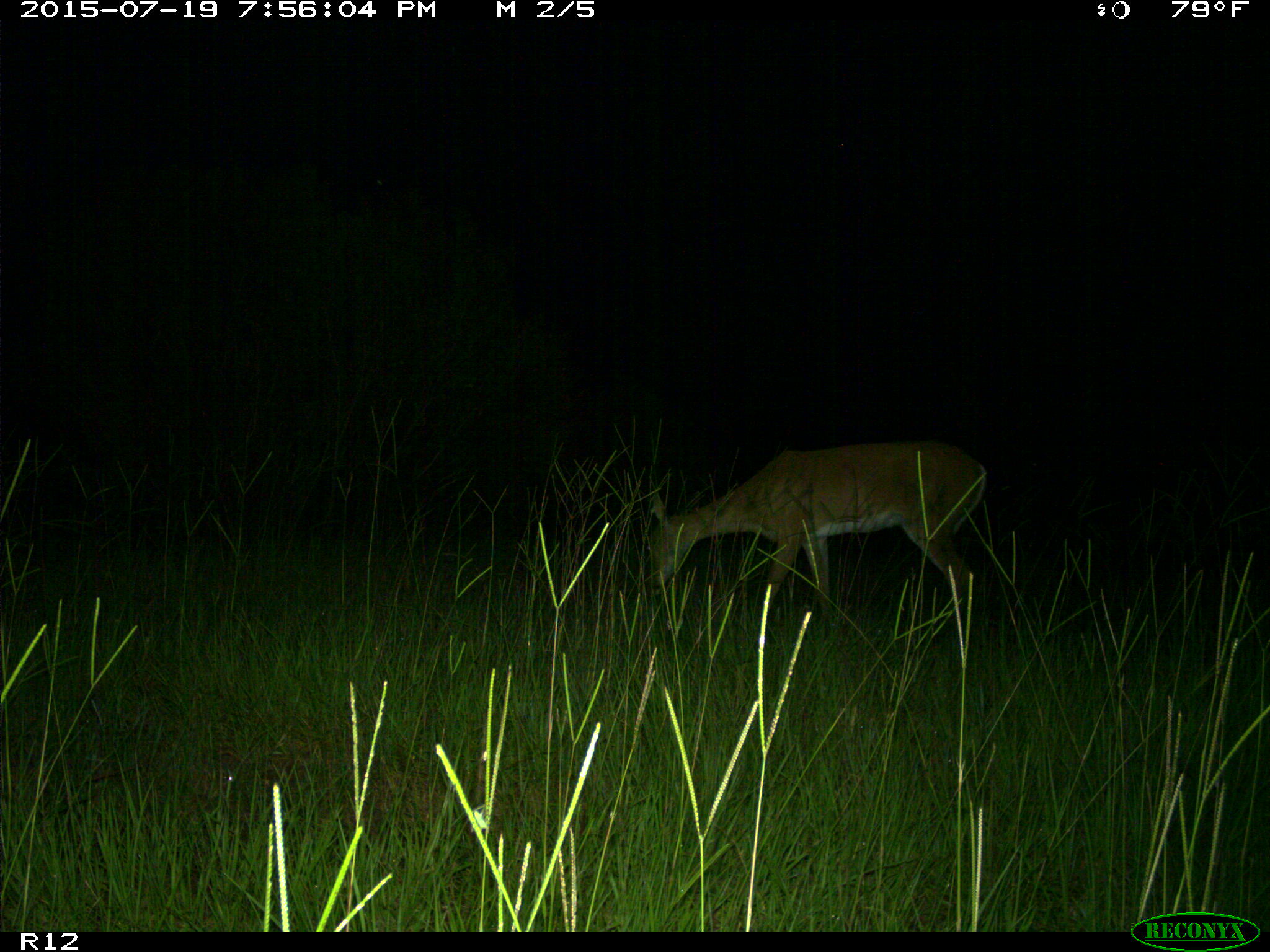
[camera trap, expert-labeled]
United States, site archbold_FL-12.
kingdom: Animalia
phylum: Chordata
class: Mammalia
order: Artiodactyla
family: Cervidae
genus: Odocoileus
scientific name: Odocoileus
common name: deer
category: unidentified deer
Unidentified deer (deer) (Odocoileus).